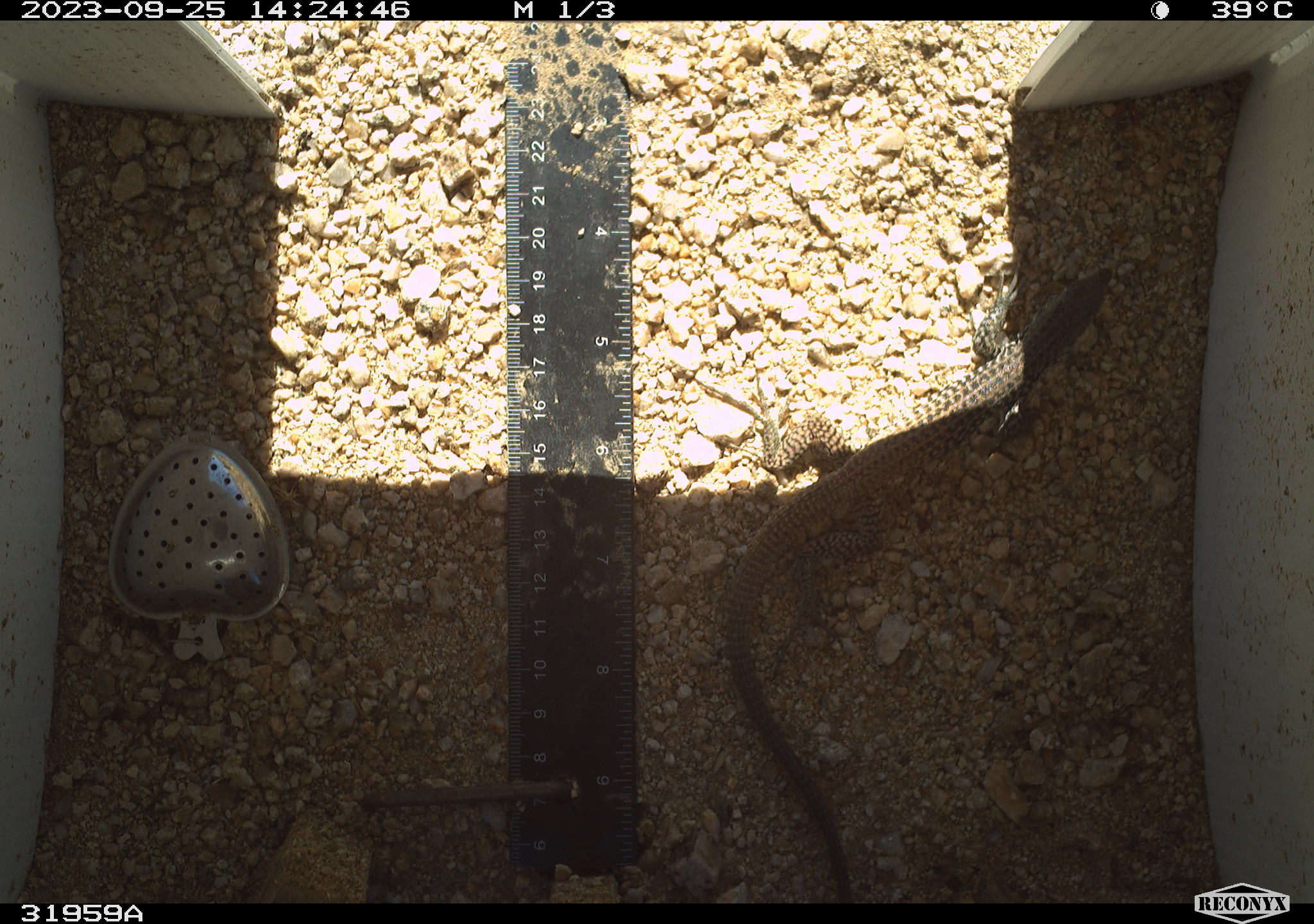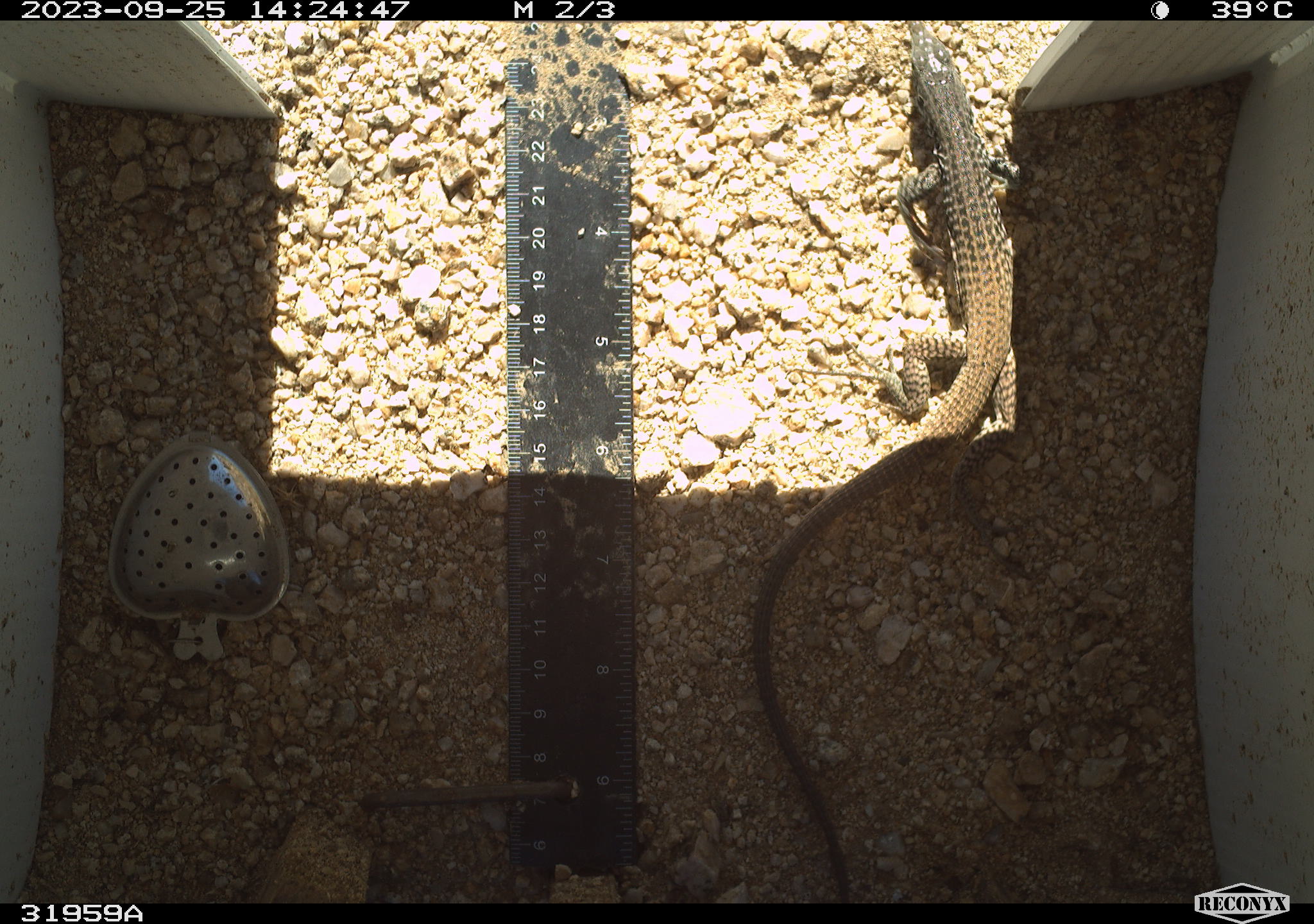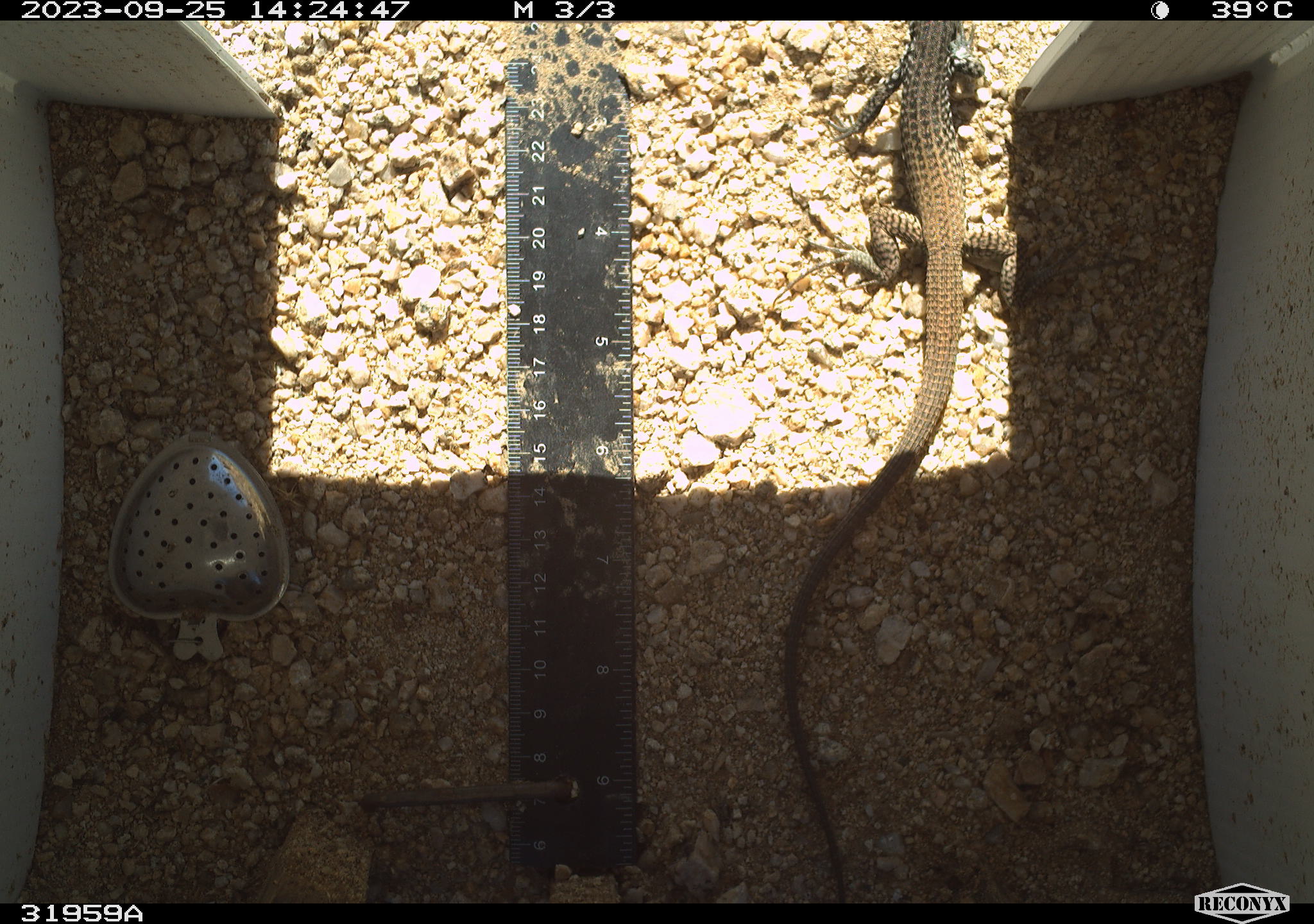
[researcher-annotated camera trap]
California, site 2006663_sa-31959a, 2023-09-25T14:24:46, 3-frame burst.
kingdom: Animalia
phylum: Chordata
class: Reptilia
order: Squamata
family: Teiidae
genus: Aspidoscelis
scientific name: Aspidoscelis tigris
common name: western whiptail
Western whiptail (Aspidoscelis tigris).